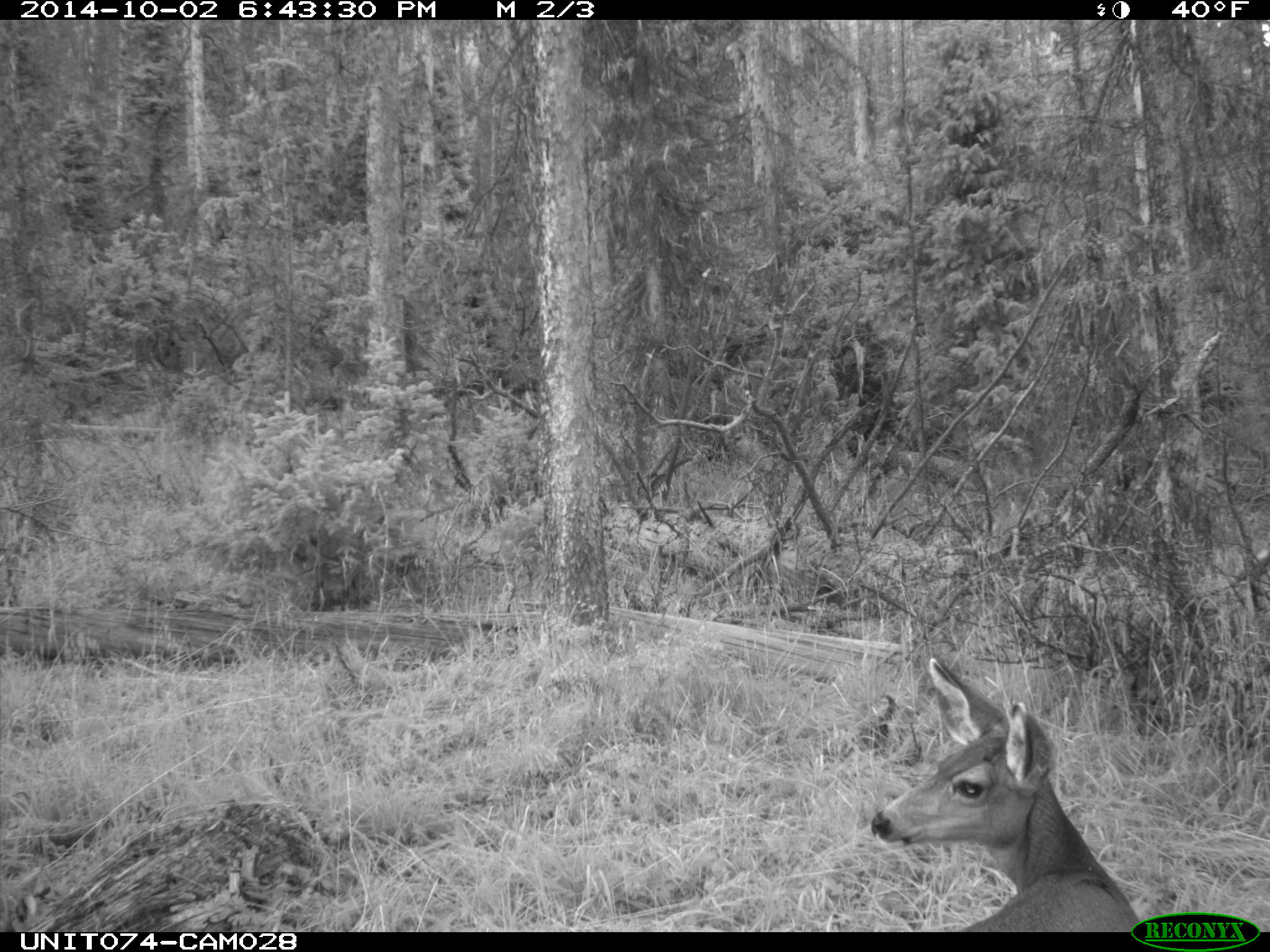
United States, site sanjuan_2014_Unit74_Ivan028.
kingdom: Animalia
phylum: Chordata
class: Mammalia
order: Artiodactyla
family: Cervidae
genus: Odocoileus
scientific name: Odocoileus hemionus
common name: mule deer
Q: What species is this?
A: Odocoileus hemionus (mule deer).